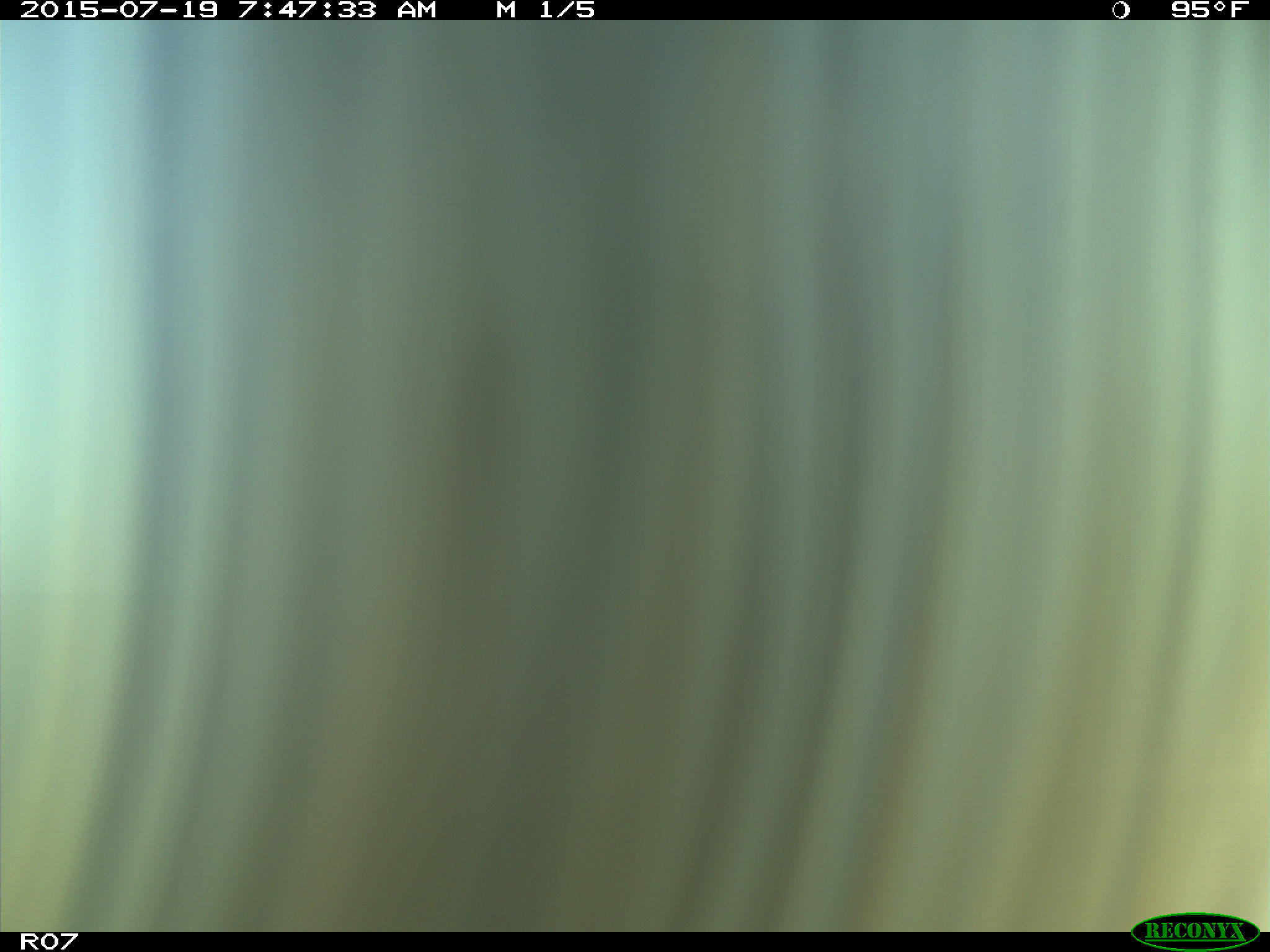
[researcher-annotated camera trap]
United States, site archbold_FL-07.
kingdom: Animalia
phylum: Chordata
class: Mammalia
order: Artiodactyla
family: Bovidae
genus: Bos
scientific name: Bos taurus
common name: domestic cow